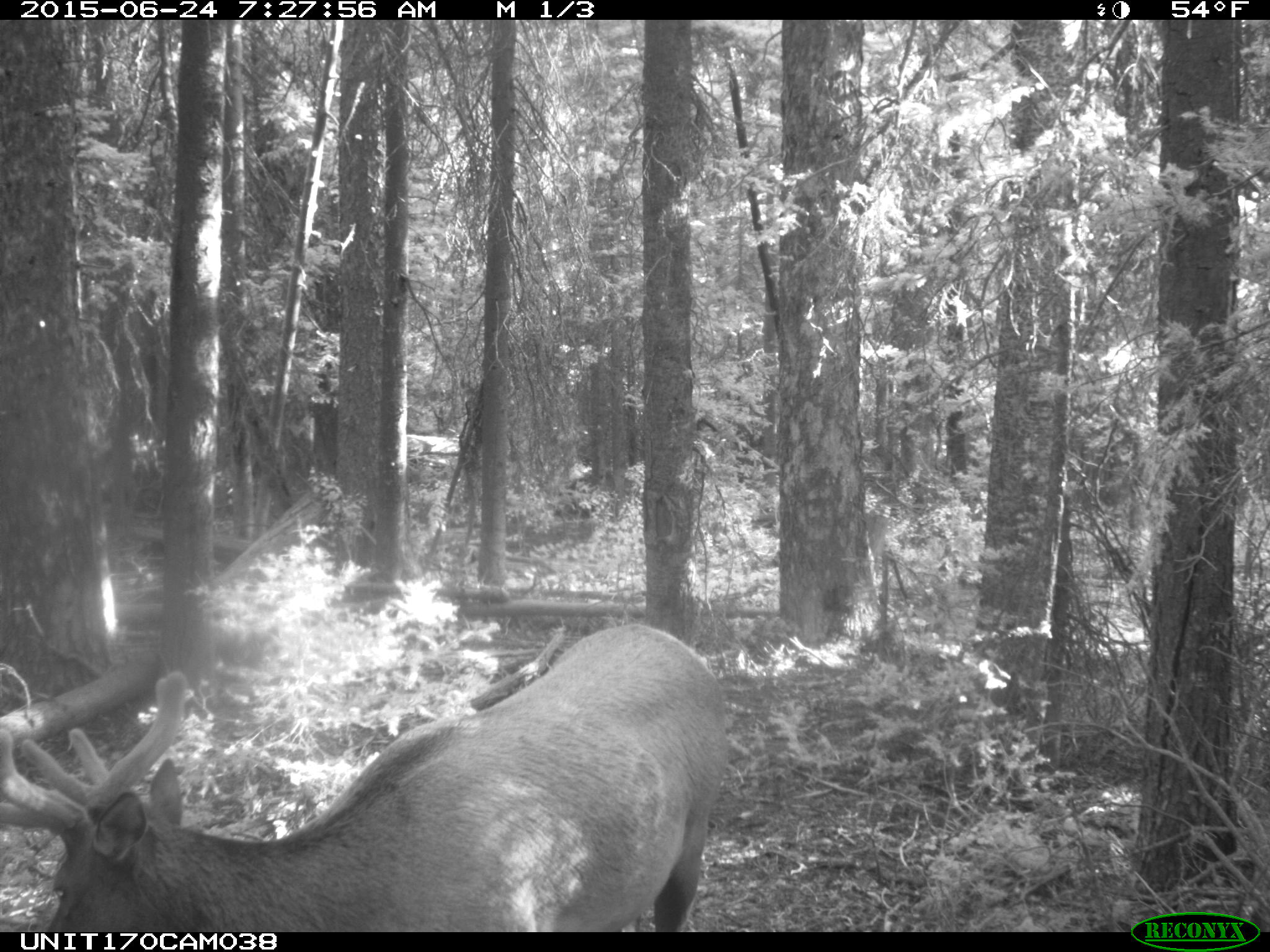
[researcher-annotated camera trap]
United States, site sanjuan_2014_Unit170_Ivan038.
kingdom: Animalia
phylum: Chordata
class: Mammalia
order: Artiodactyla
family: Cervidae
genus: Cervus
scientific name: Cervus elaphus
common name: red deer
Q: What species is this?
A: Cervus elaphus (red deer).